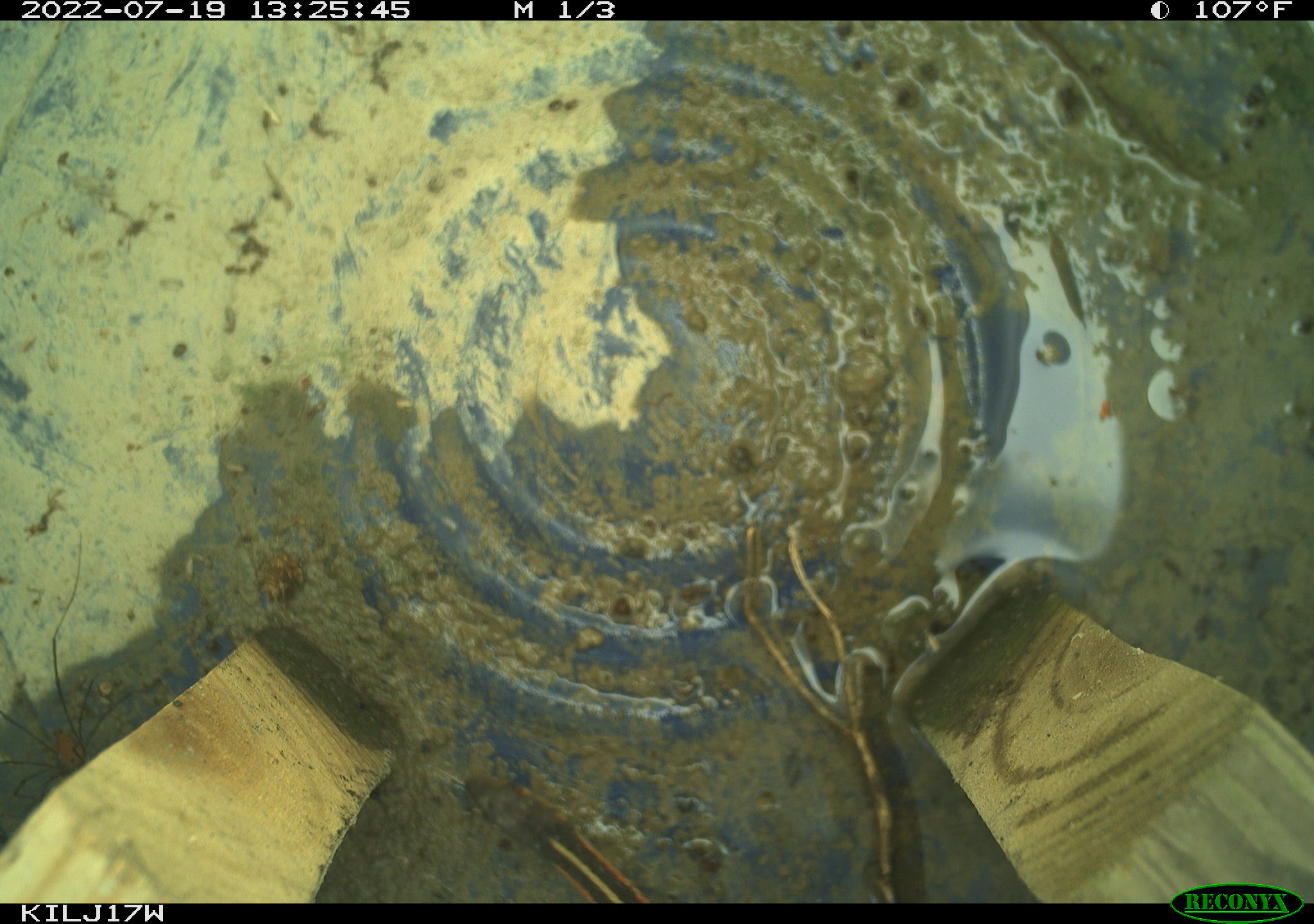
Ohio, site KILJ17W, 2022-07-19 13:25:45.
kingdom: Animalia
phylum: Chordata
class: Reptilia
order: Squamata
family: Colubridae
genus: Thamnophis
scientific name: Thamnophis sirtalis sirtalis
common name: eastern gartersnake